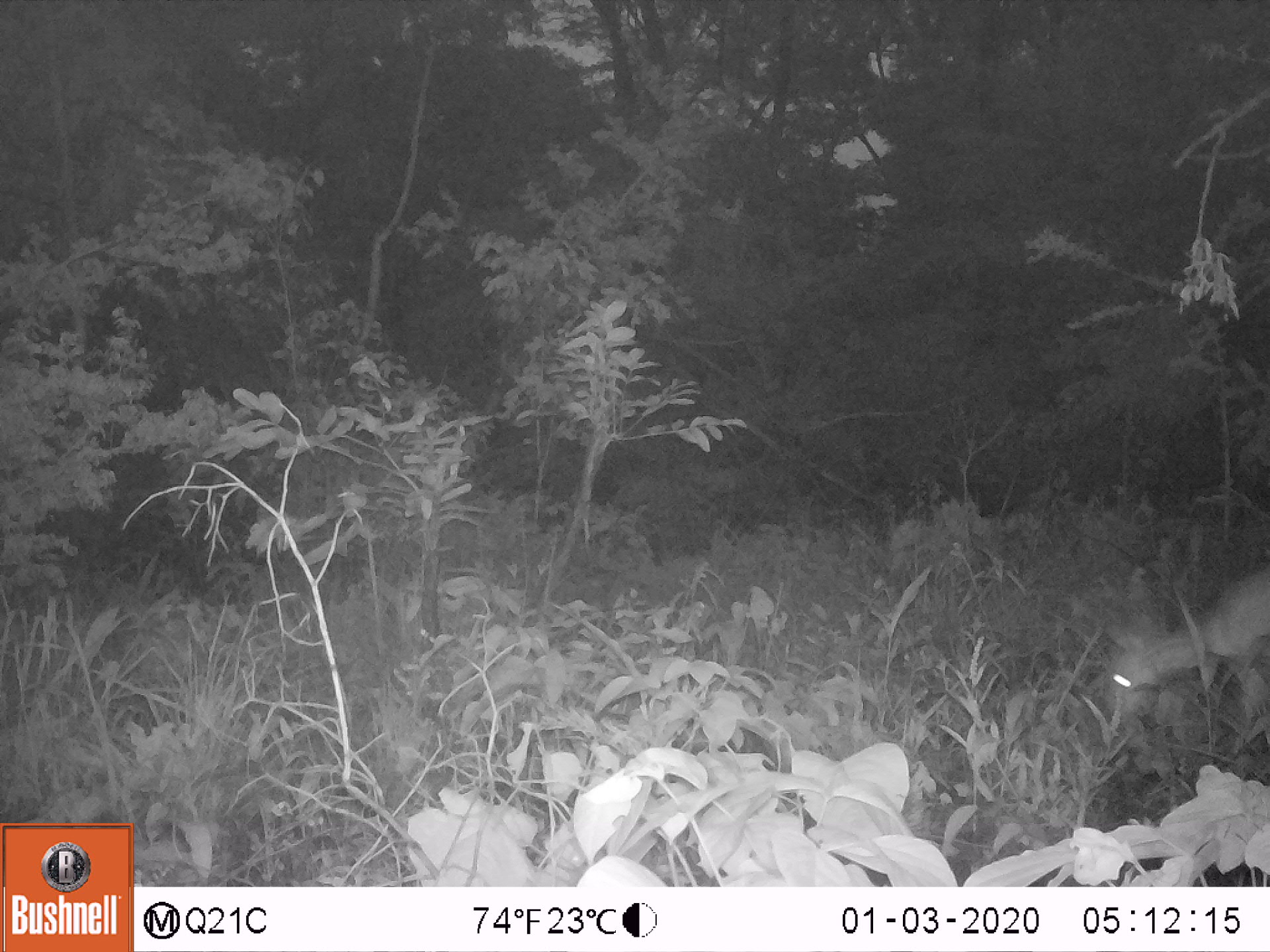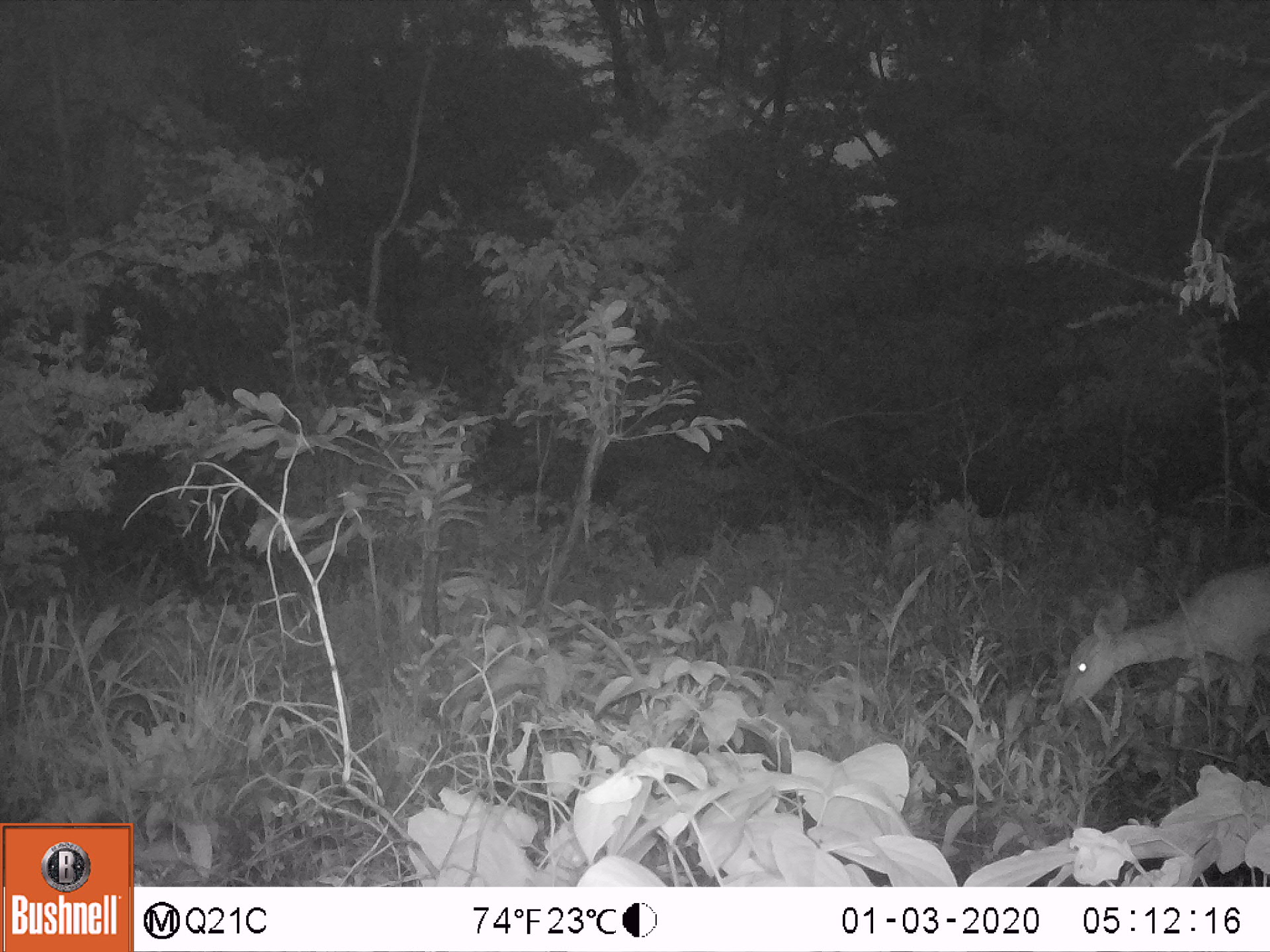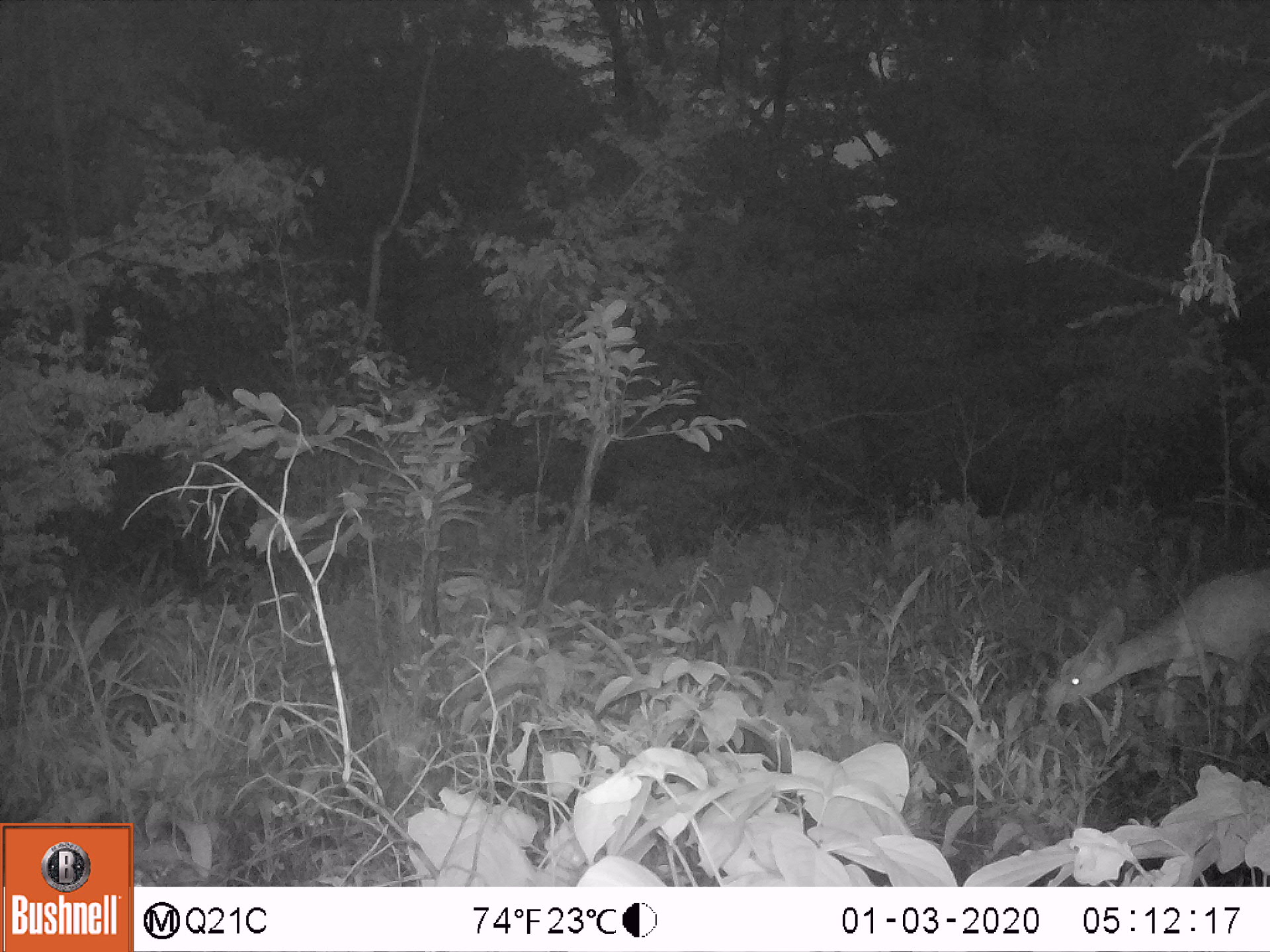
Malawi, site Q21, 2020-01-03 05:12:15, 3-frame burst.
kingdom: Animalia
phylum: Chordata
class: Mammalia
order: Artiodactyla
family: Bovidae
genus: Tragelaphus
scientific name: Tragelaphus sylvaticus sylvaticus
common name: cape bushbuck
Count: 1.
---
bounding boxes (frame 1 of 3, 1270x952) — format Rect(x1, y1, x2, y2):
cape bushbuck: Rect(1100, 556, 1267, 736)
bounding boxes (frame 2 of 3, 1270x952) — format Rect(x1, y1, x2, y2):
cape bushbuck: Rect(1058, 554, 1267, 736)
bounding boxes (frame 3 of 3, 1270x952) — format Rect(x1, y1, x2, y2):
cape bushbuck: Rect(1049, 559, 1264, 753)